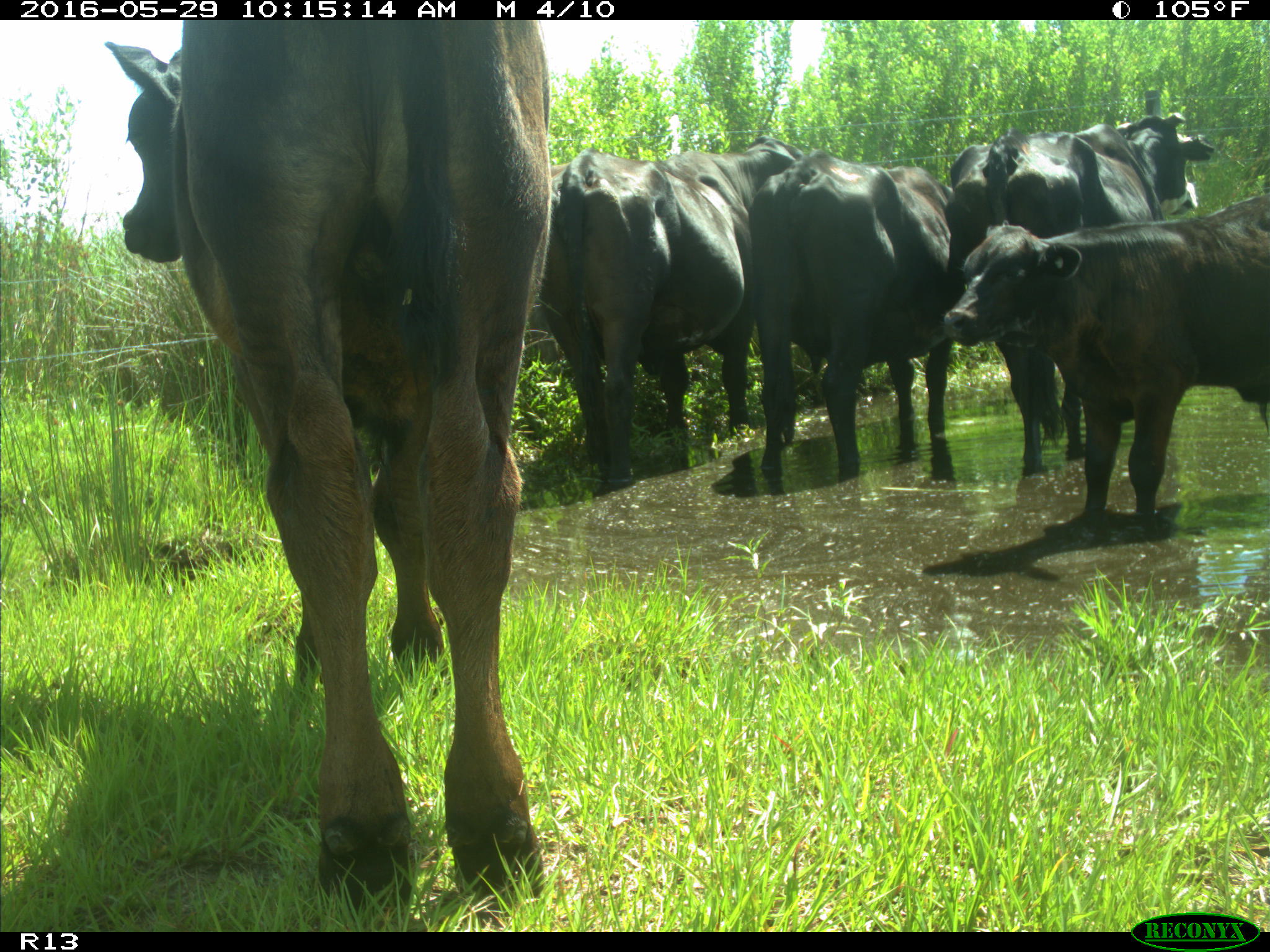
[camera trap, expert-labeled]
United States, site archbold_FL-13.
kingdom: Animalia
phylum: Chordata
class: Mammalia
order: Artiodactyla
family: Bovidae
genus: Bos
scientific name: Bos taurus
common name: domestic cow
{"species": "Bos taurus (domestic cow)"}